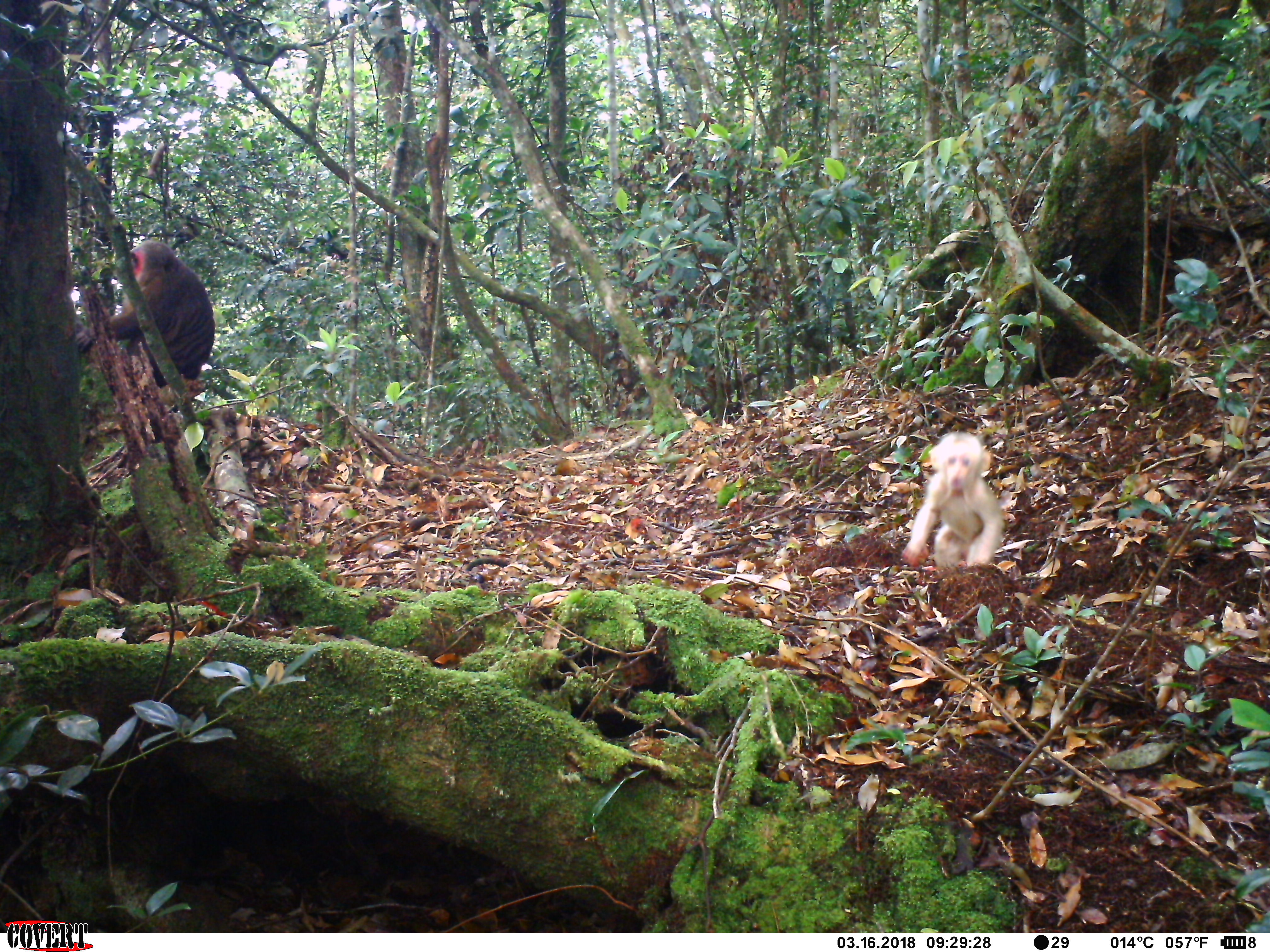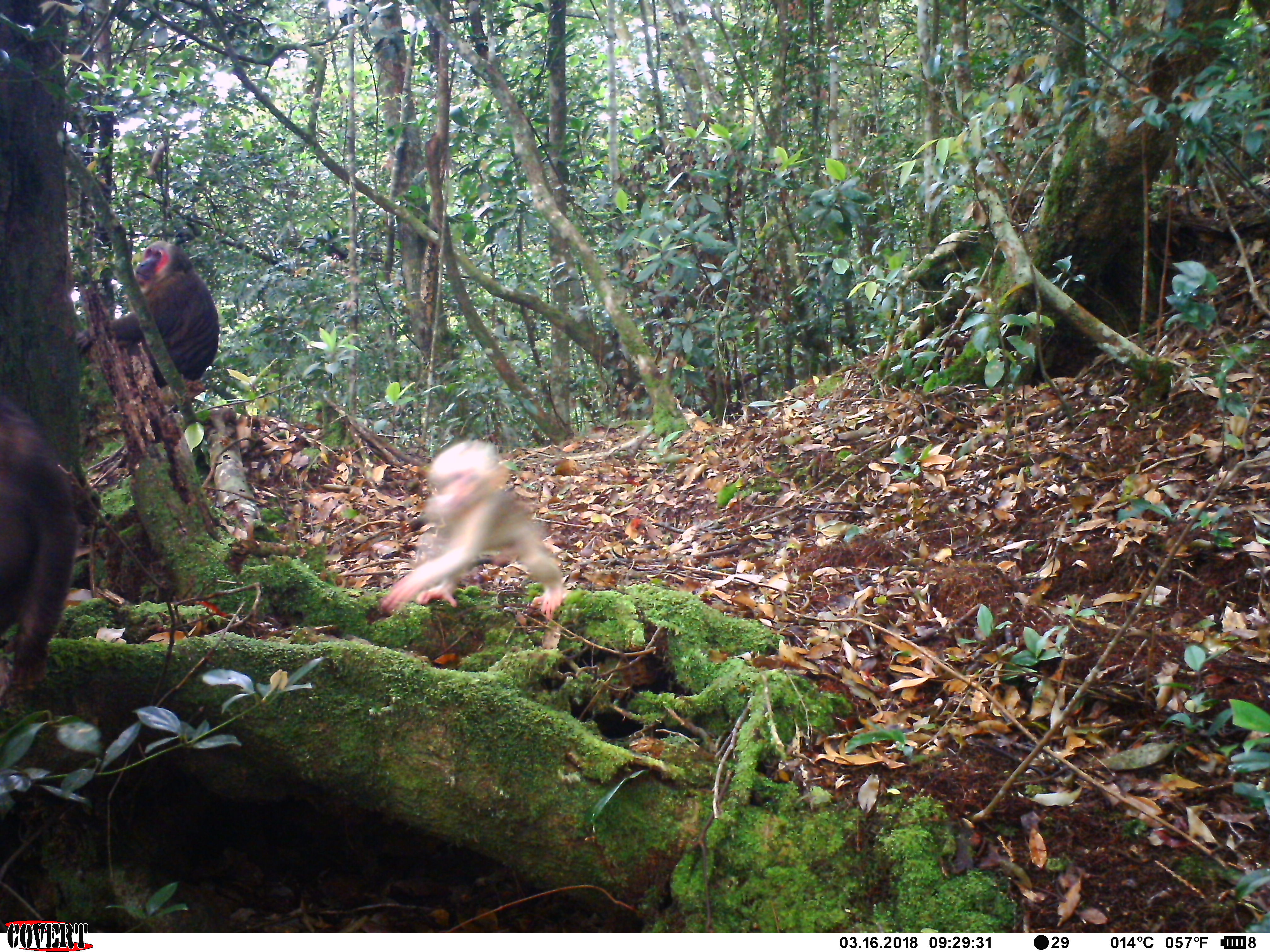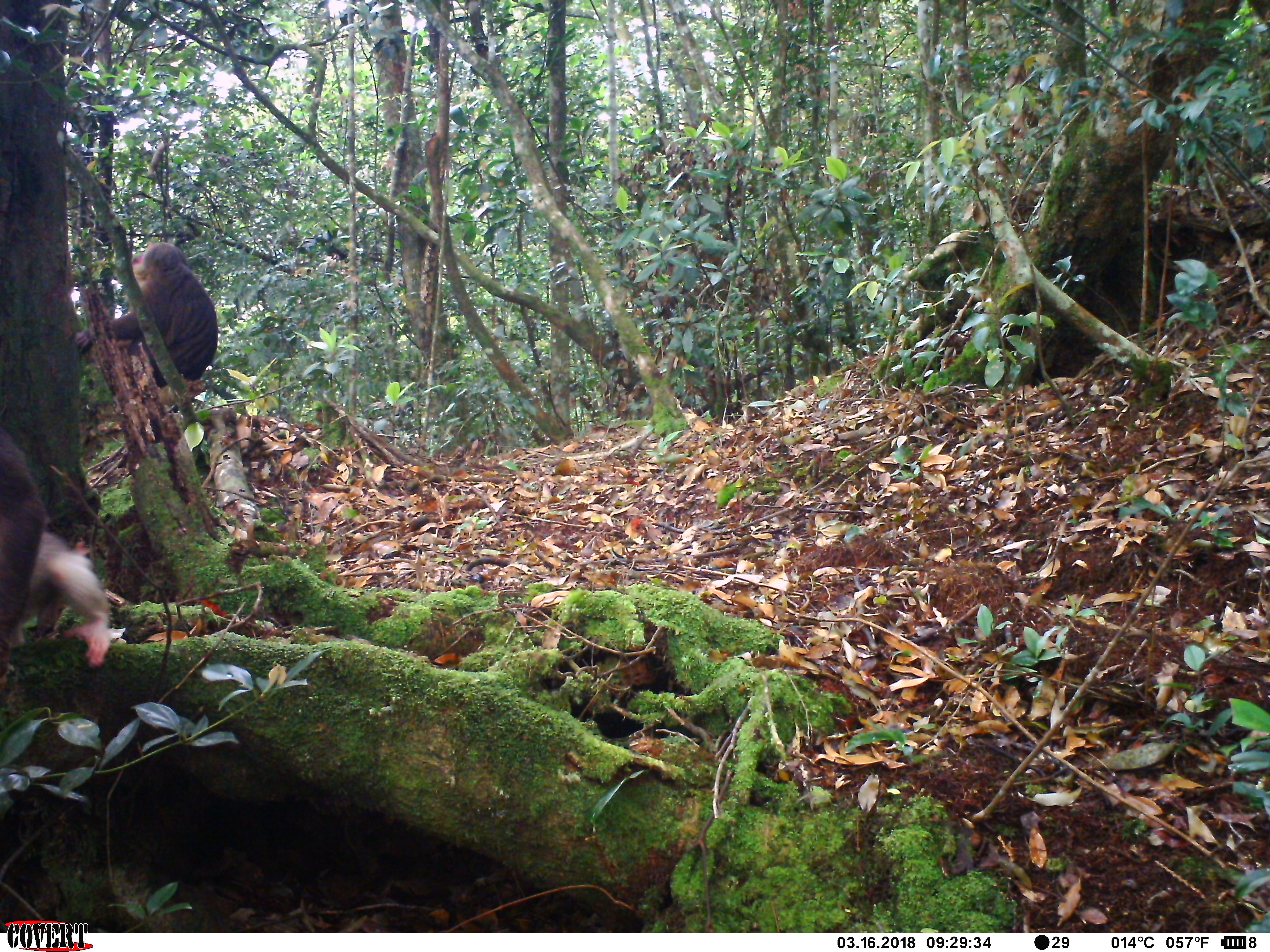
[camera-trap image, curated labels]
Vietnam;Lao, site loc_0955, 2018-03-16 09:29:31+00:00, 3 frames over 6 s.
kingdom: Animalia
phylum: Chordata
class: Mammalia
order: Primates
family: Cercopithecidae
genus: Macaca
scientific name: Macaca arctoides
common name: stump-tailed macaque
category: stump tailed macaque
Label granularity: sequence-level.